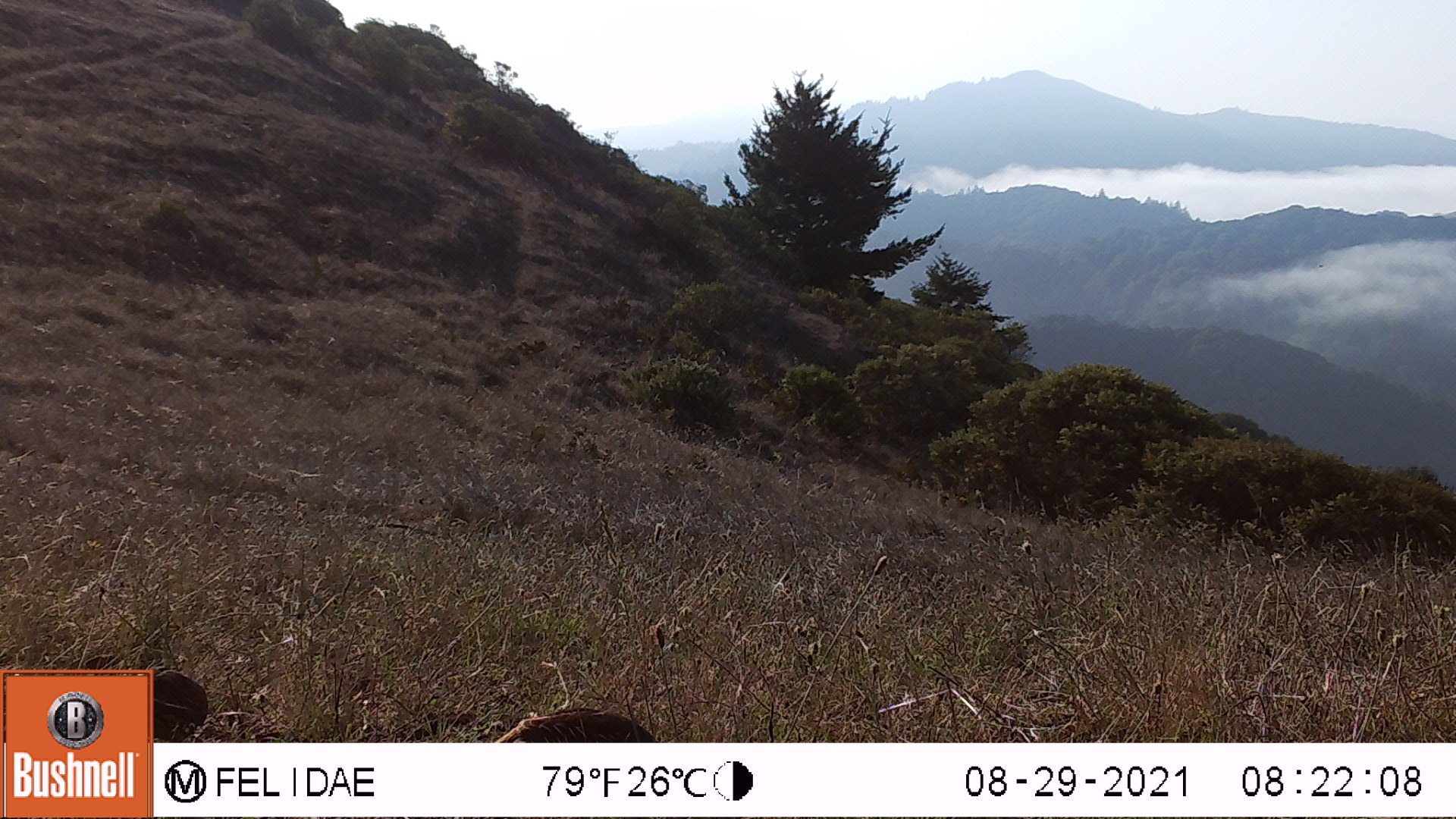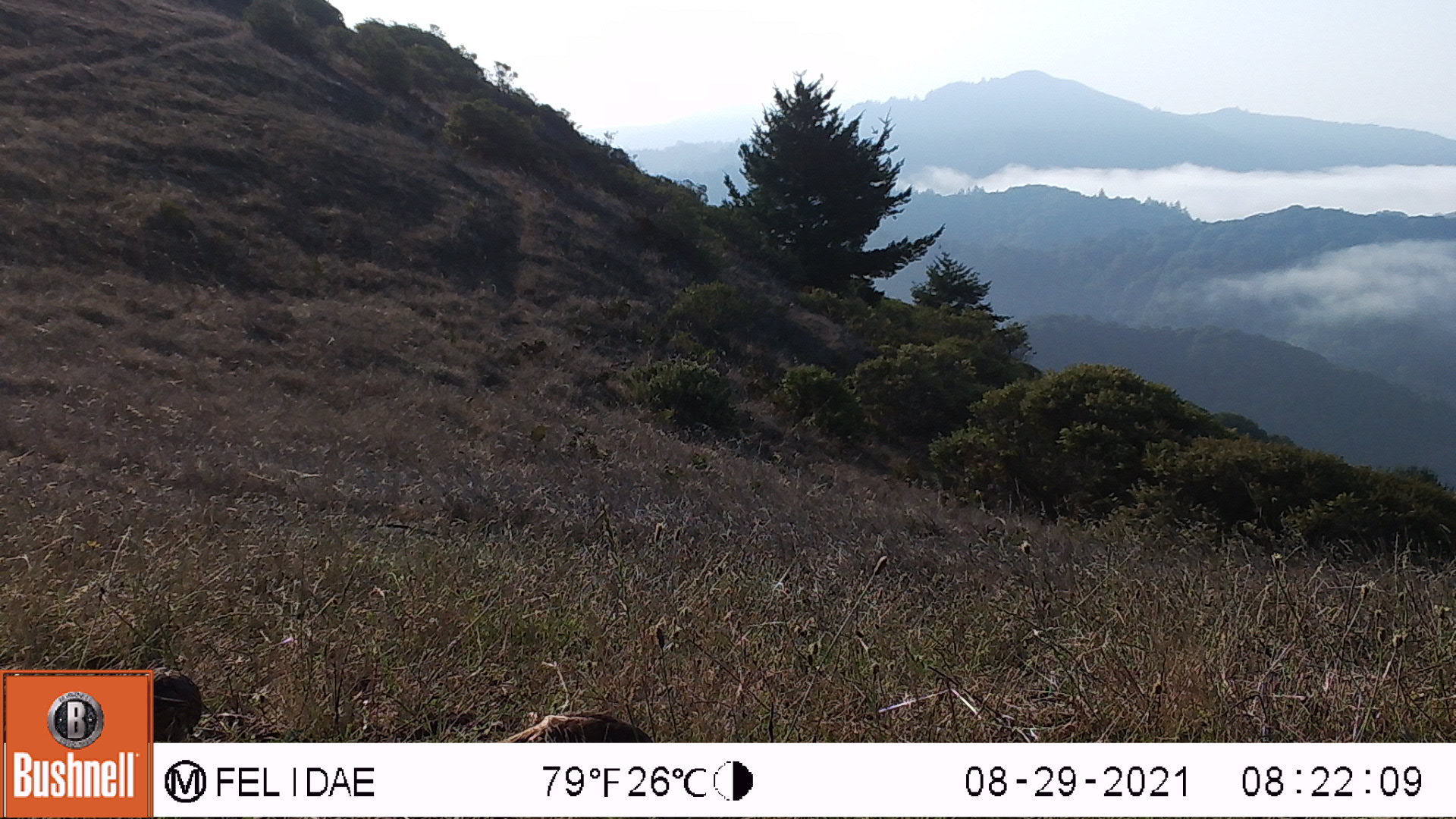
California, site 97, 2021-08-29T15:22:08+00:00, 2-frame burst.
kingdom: Animalia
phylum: Chordata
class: Aves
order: Galliformes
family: Odontophoridae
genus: Callipepla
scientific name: Callipepla californica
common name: california quail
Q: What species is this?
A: California quail (Callipepla californica).